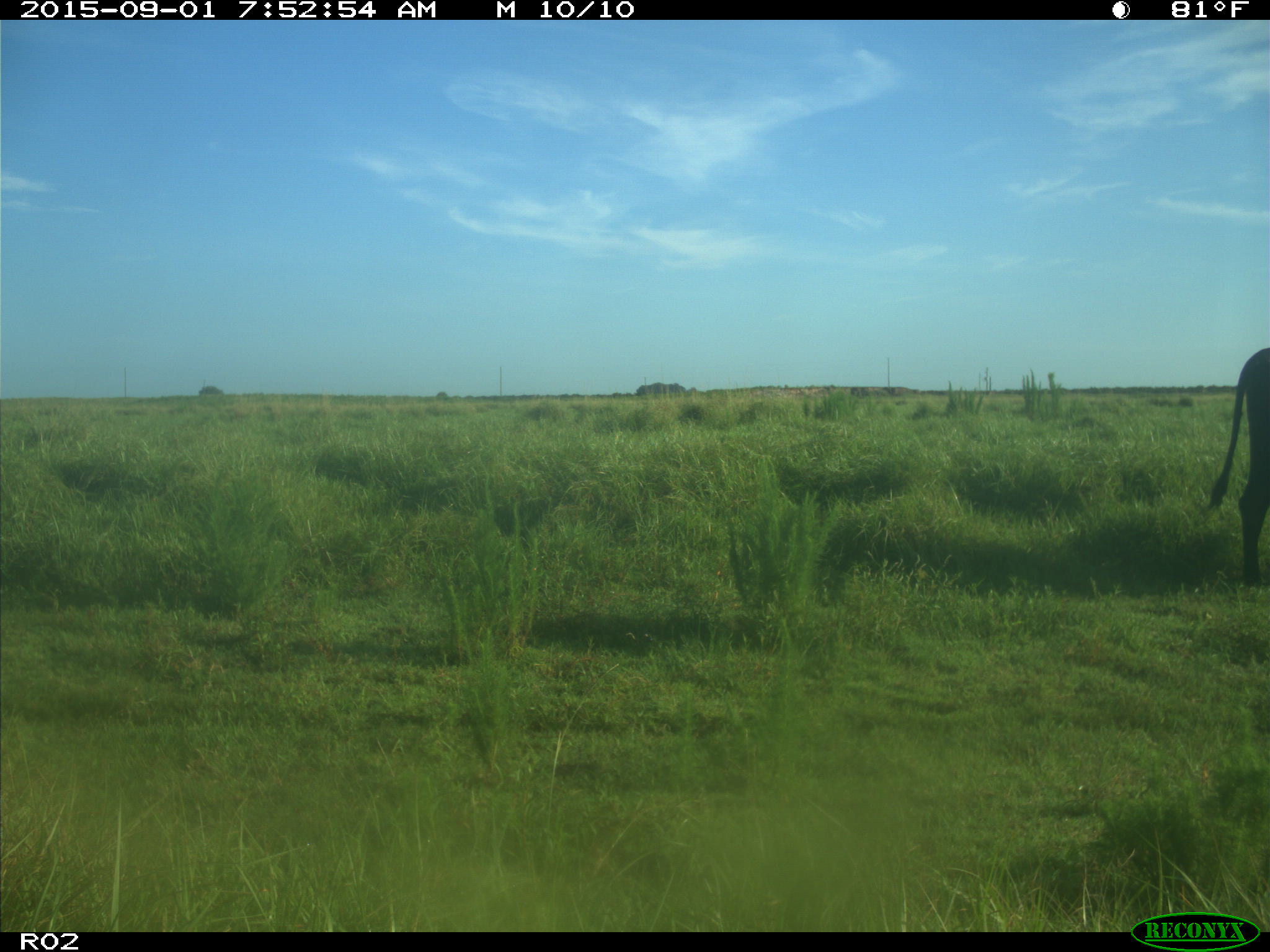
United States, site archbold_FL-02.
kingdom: Animalia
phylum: Chordata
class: Mammalia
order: Artiodactyla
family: Bovidae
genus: Bos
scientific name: Bos taurus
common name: domestic cow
Bos taurus (domestic cow).